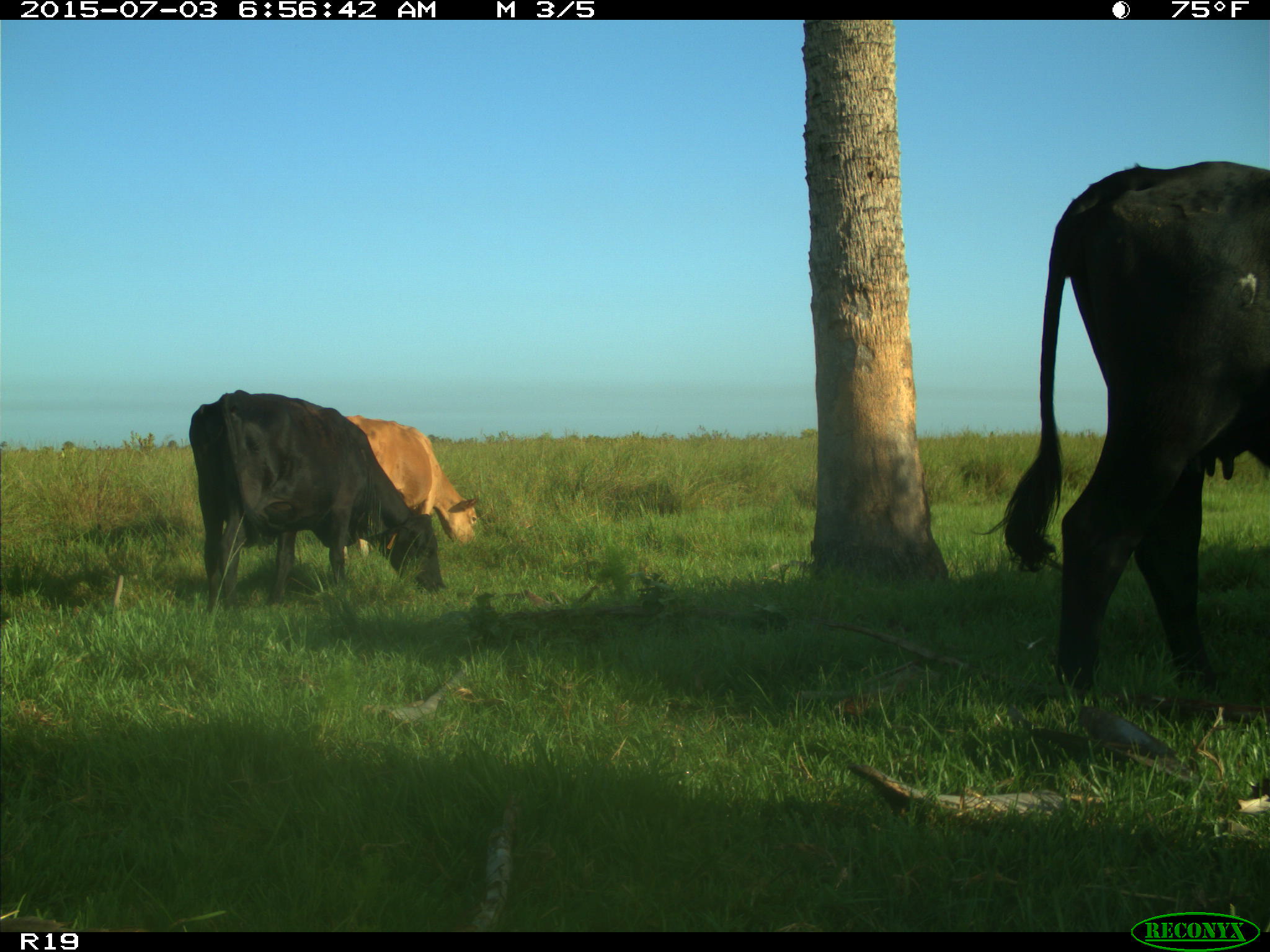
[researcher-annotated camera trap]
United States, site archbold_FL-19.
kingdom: Animalia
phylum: Chordata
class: Mammalia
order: Artiodactyla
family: Bovidae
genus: Bos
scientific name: Bos taurus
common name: domestic cow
Bos taurus (domestic cow).